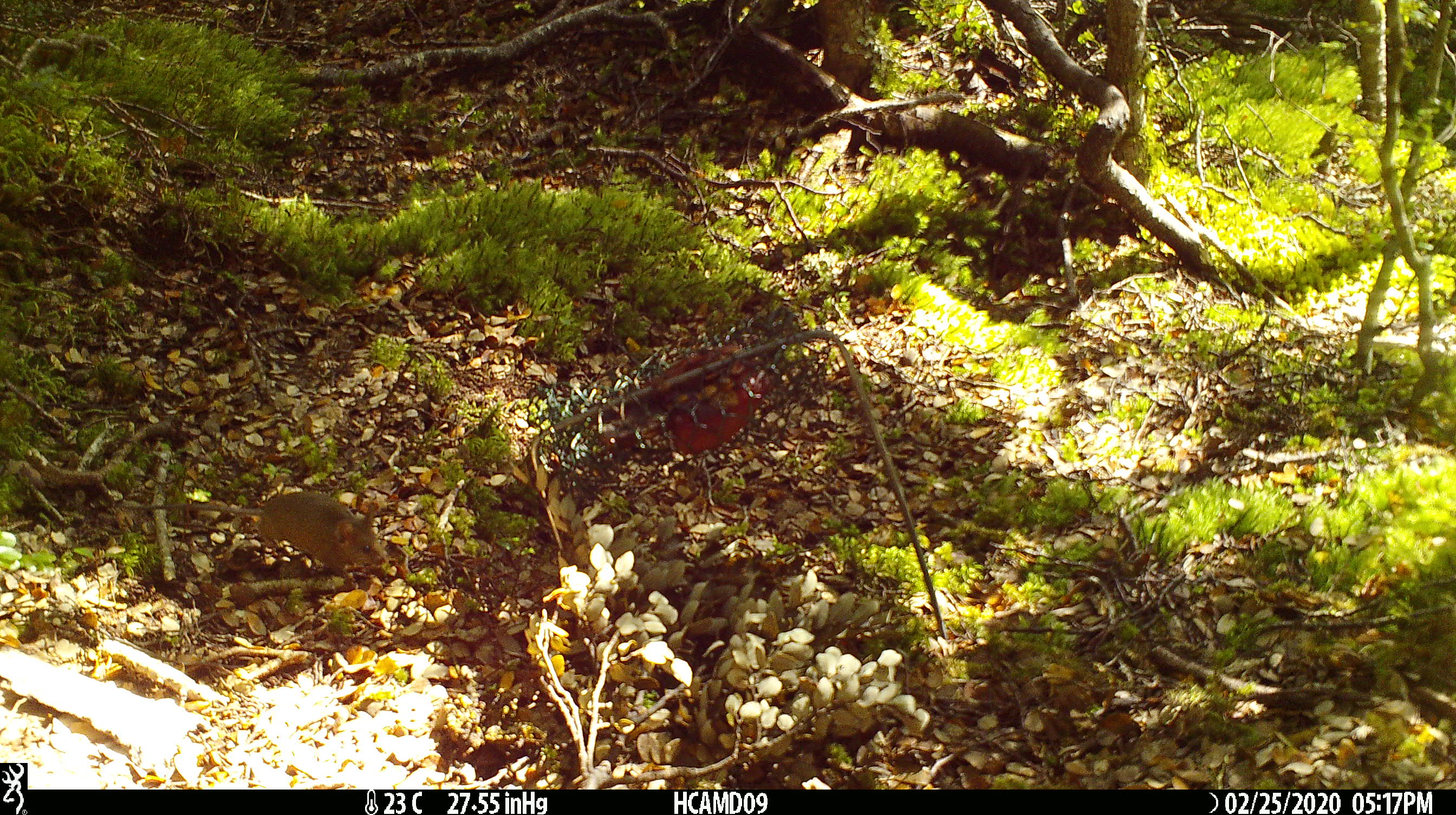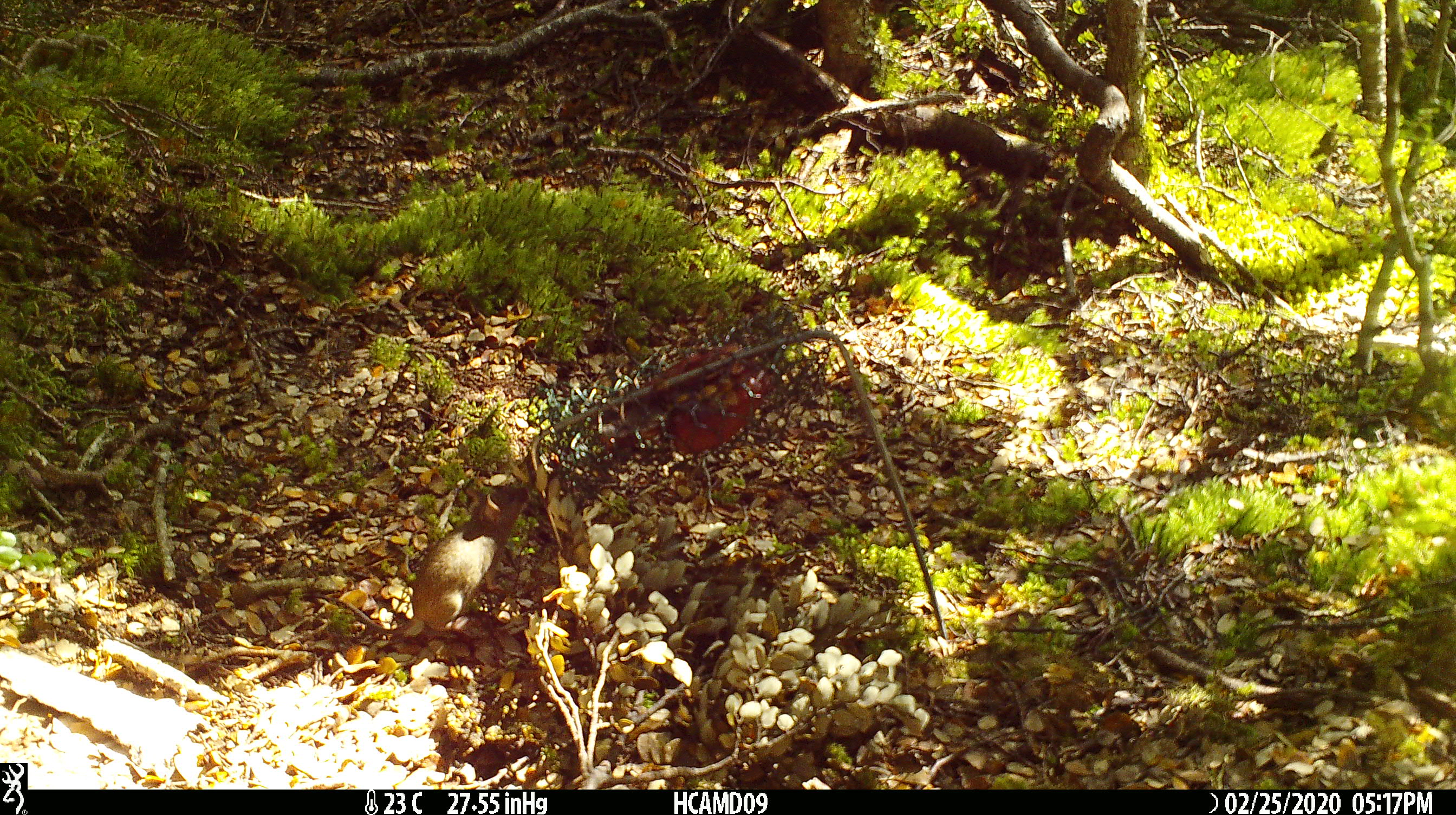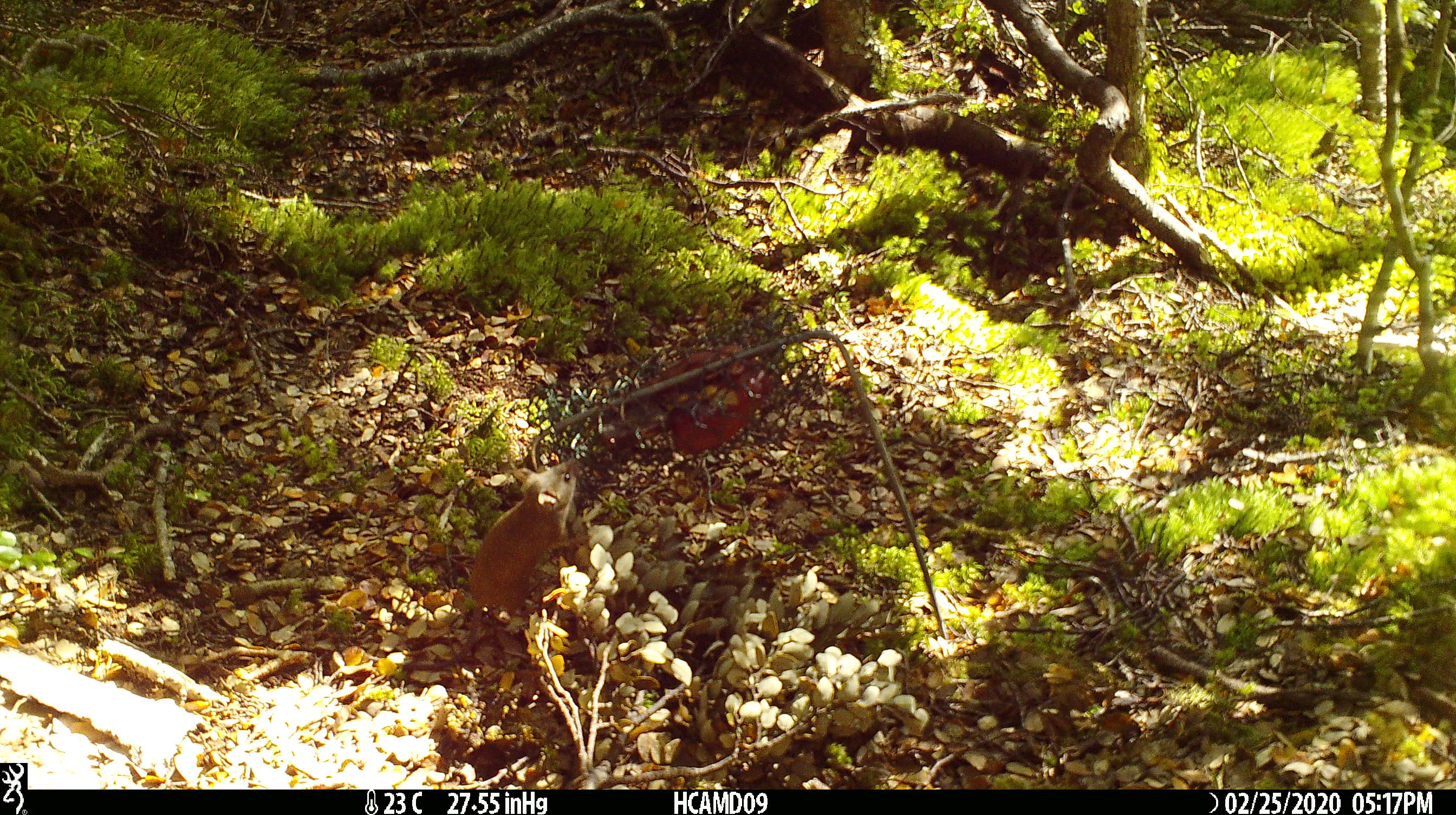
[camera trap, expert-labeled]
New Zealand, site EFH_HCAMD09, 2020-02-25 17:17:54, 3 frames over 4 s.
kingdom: Animalia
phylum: Chordata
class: Mammalia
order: Rodentia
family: Muridae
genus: Mus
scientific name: Mus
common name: mouse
Mouse (Mus).